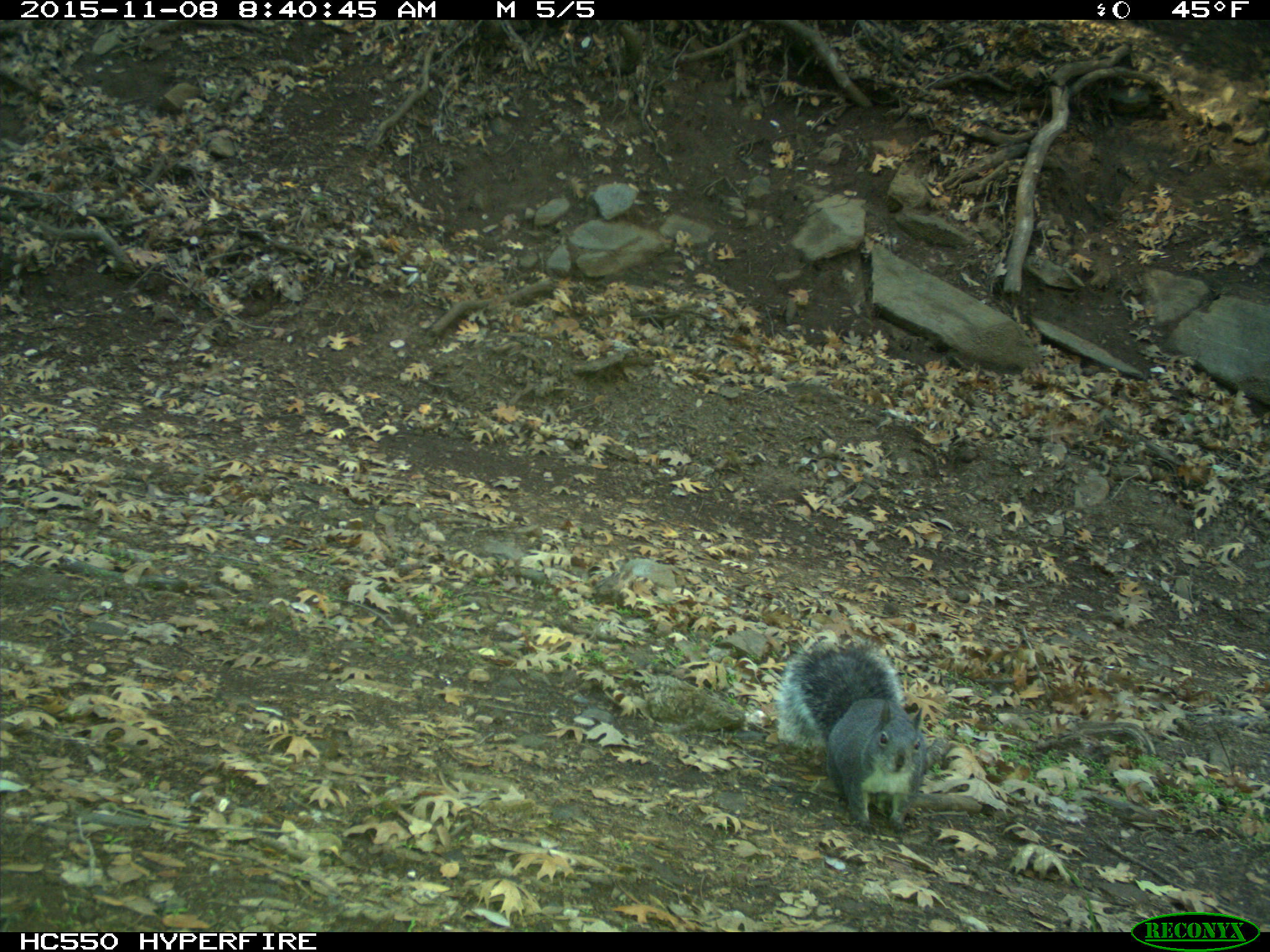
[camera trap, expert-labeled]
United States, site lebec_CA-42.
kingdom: Animalia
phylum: Chordata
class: Mammalia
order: Rodentia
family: Sciuridae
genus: Sciurus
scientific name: Sciurus carolinensis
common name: eastern gray squirrel